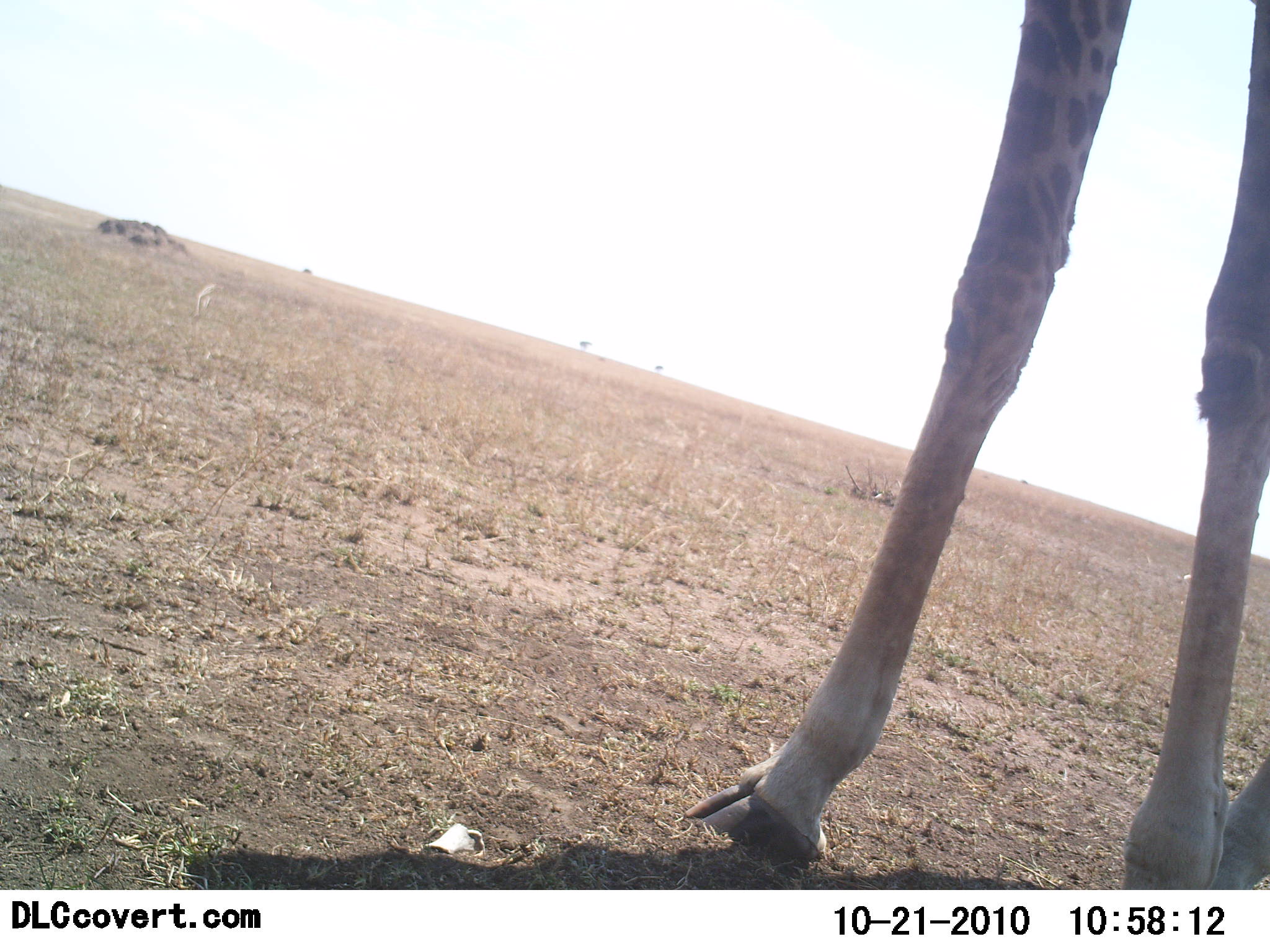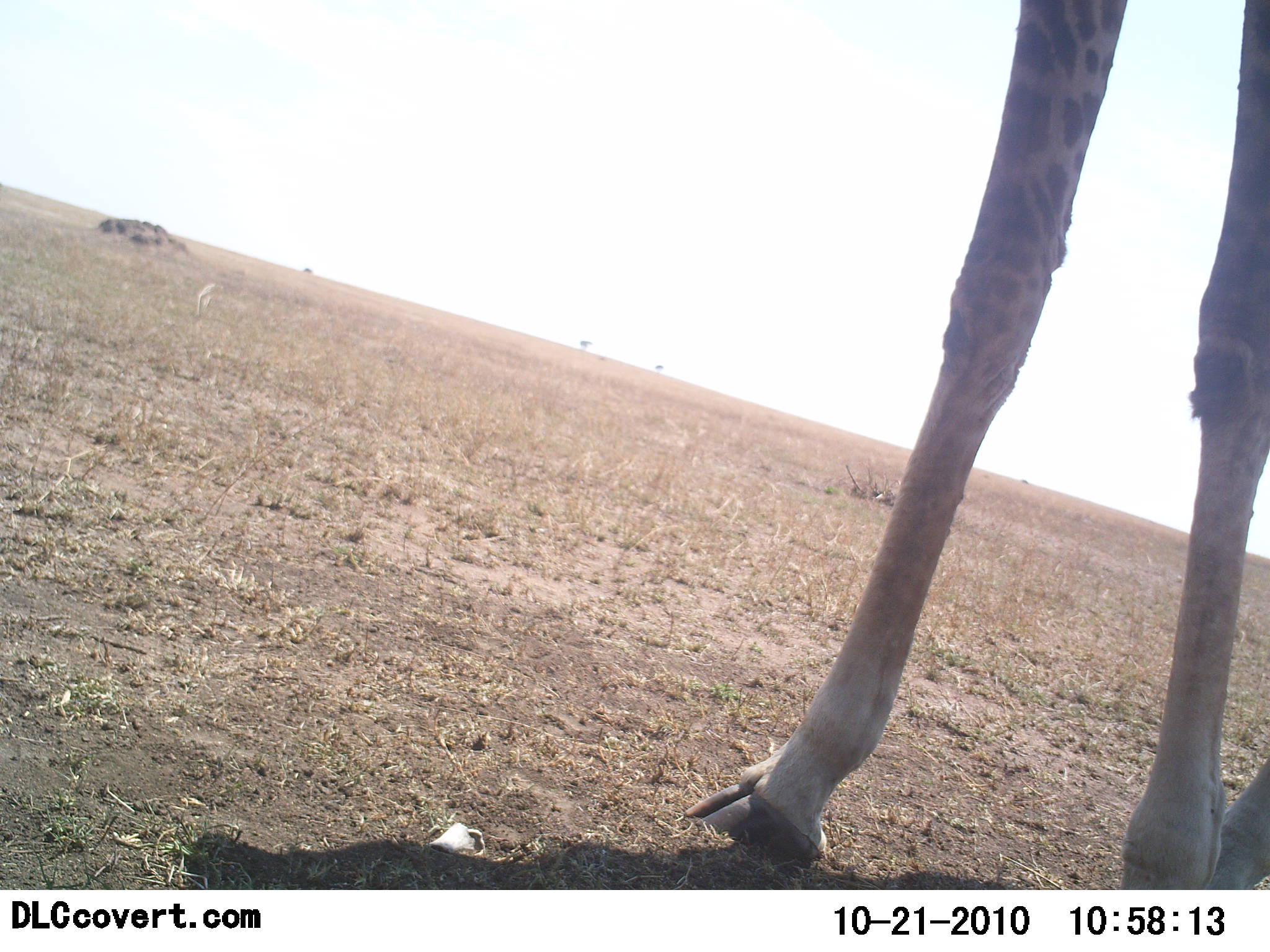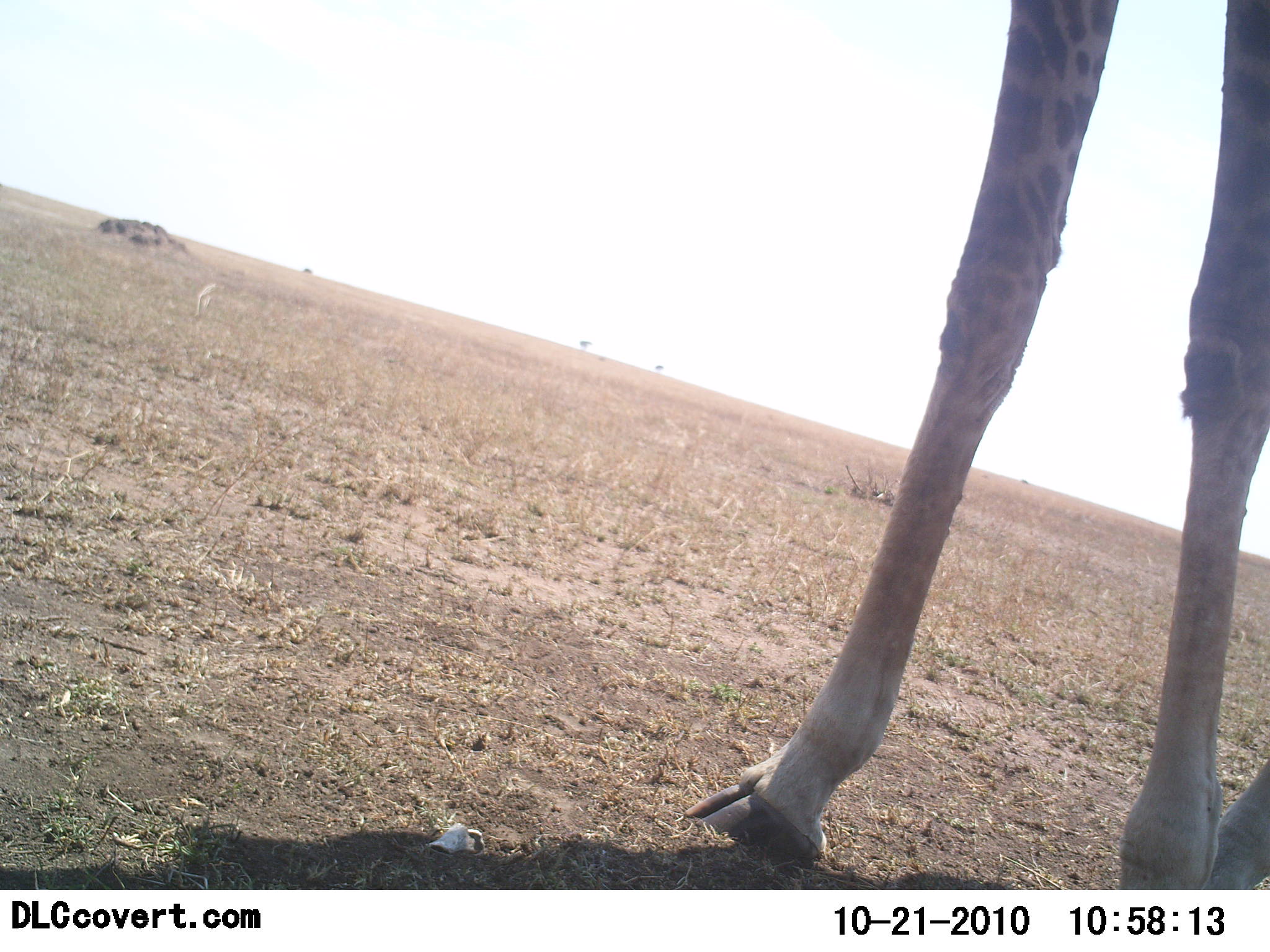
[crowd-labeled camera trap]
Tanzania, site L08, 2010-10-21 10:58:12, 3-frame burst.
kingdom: Animalia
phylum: Chordata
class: Mammalia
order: Artiodactyla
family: Giraffidae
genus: Giraffa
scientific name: Giraffa camelopardalis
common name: giraffe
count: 1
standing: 100%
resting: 0%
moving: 0%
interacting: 0%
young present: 0%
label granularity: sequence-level